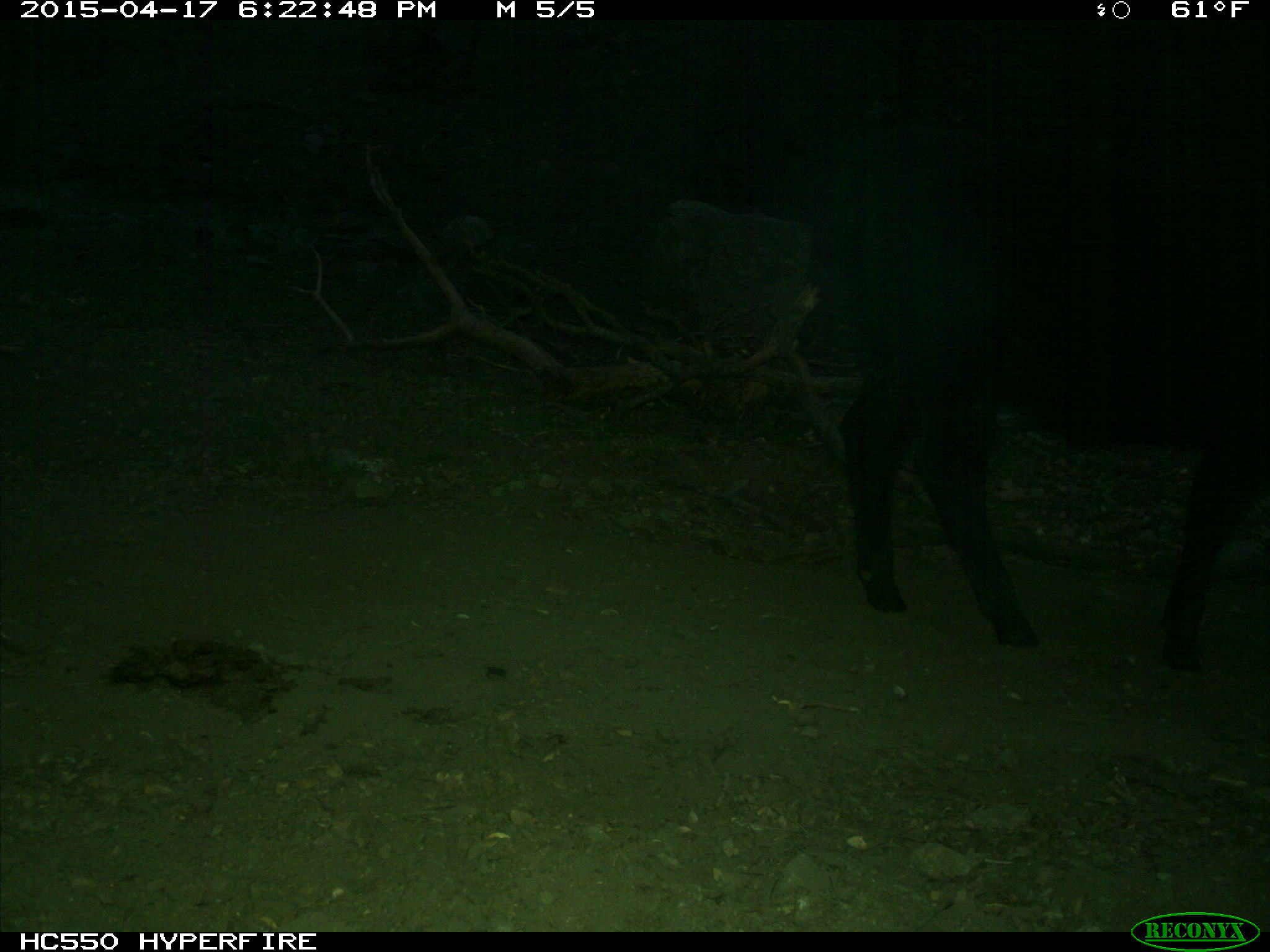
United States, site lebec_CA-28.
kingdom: Animalia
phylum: Chordata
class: Mammalia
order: Artiodactyla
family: Bovidae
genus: Bos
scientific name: Bos taurus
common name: domestic cow